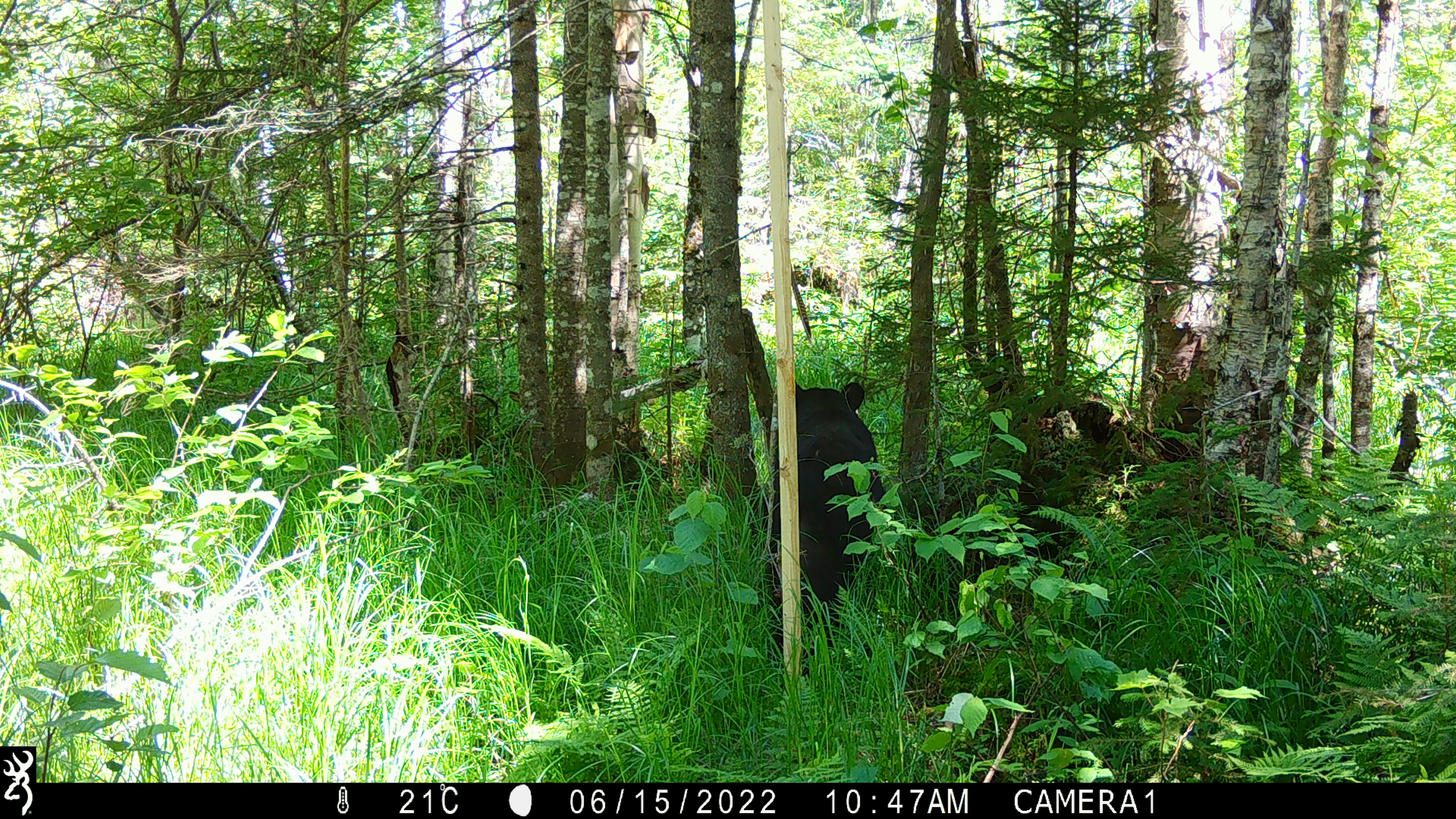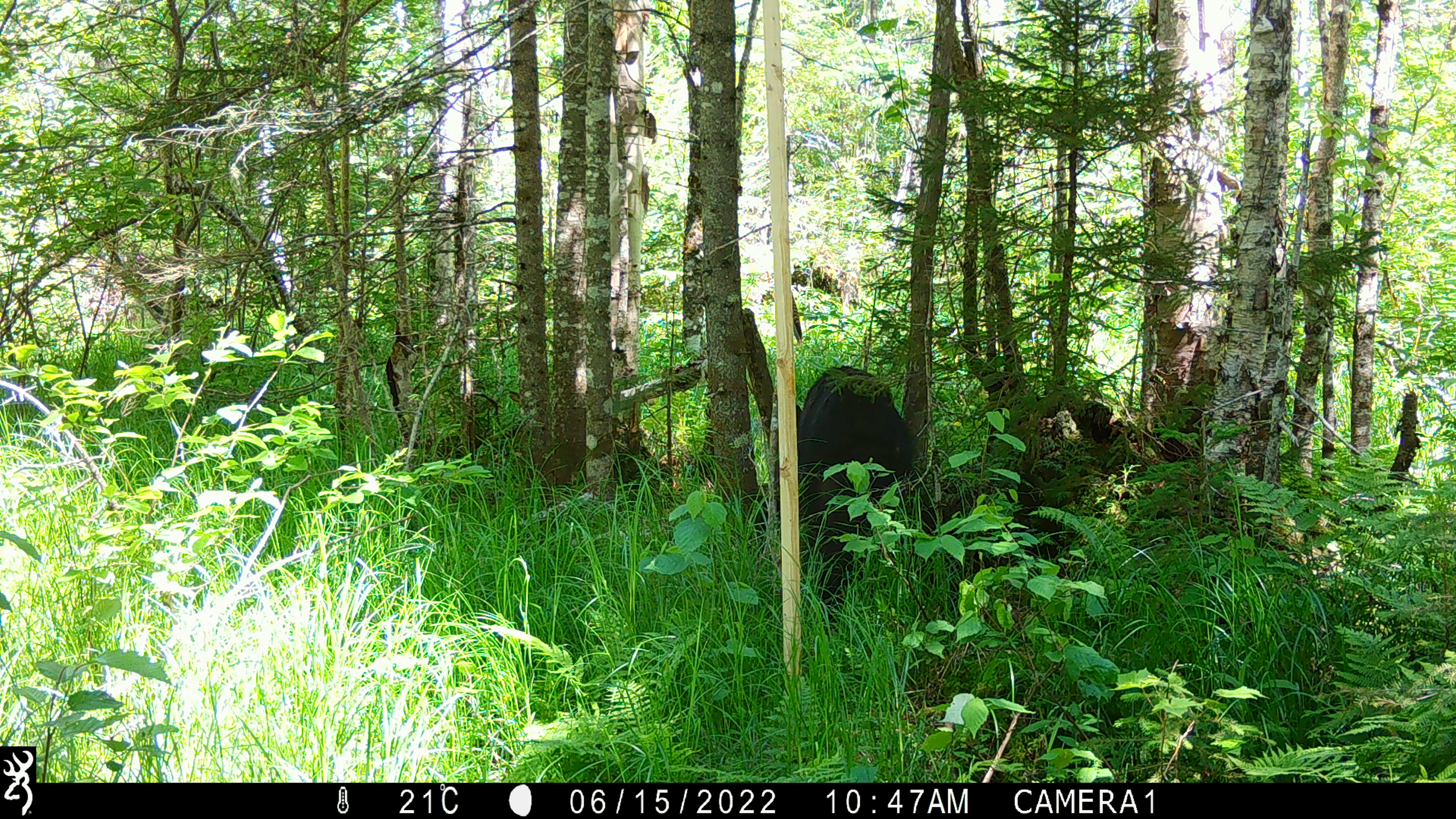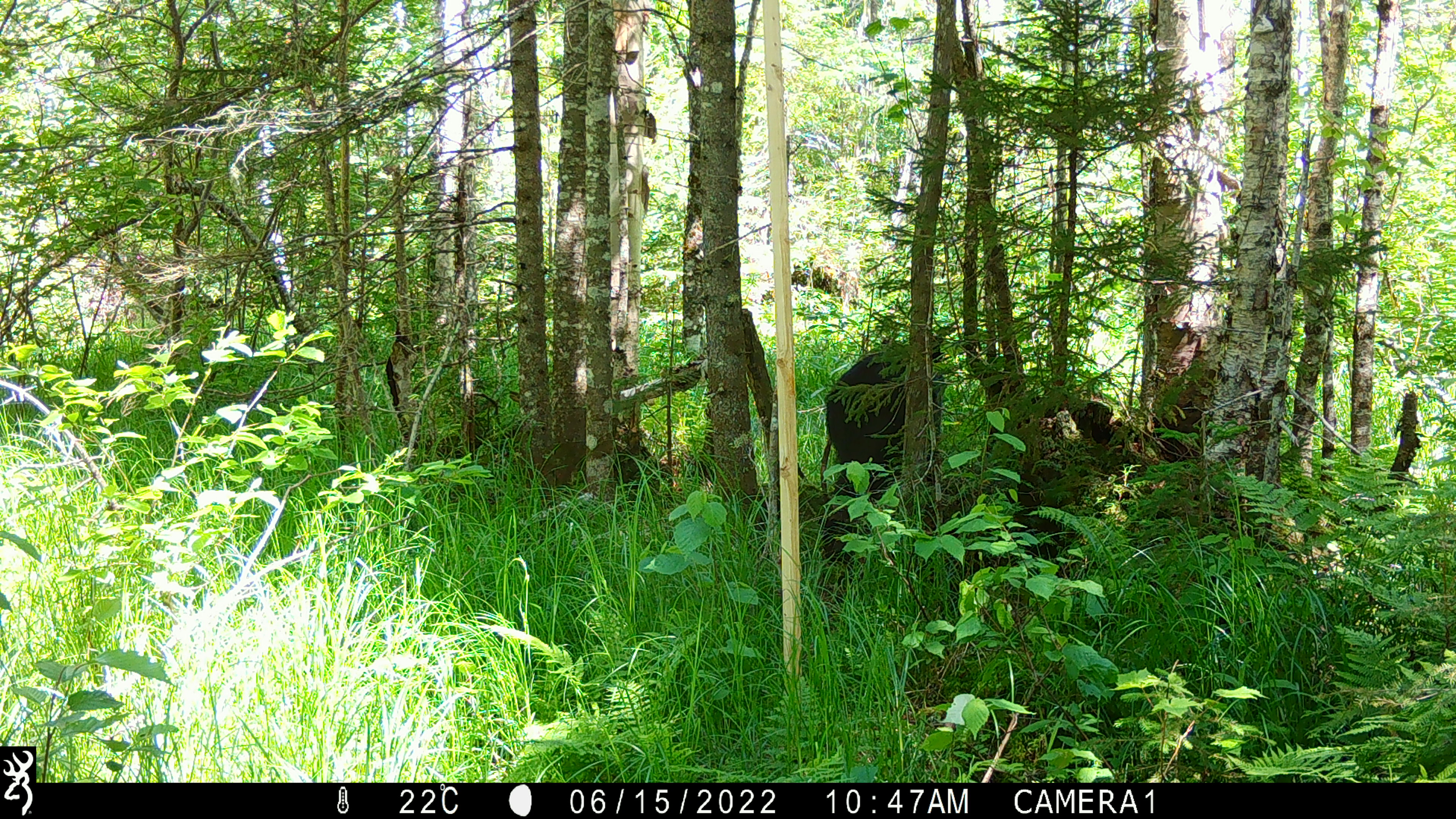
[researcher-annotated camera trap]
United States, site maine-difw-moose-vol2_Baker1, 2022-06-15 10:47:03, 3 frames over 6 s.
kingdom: Animalia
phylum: Chordata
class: Mammalia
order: Carnivora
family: Ursidae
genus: Ursus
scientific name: Ursus americanus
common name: black bear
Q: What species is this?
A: Black bear (Ursus americanus).